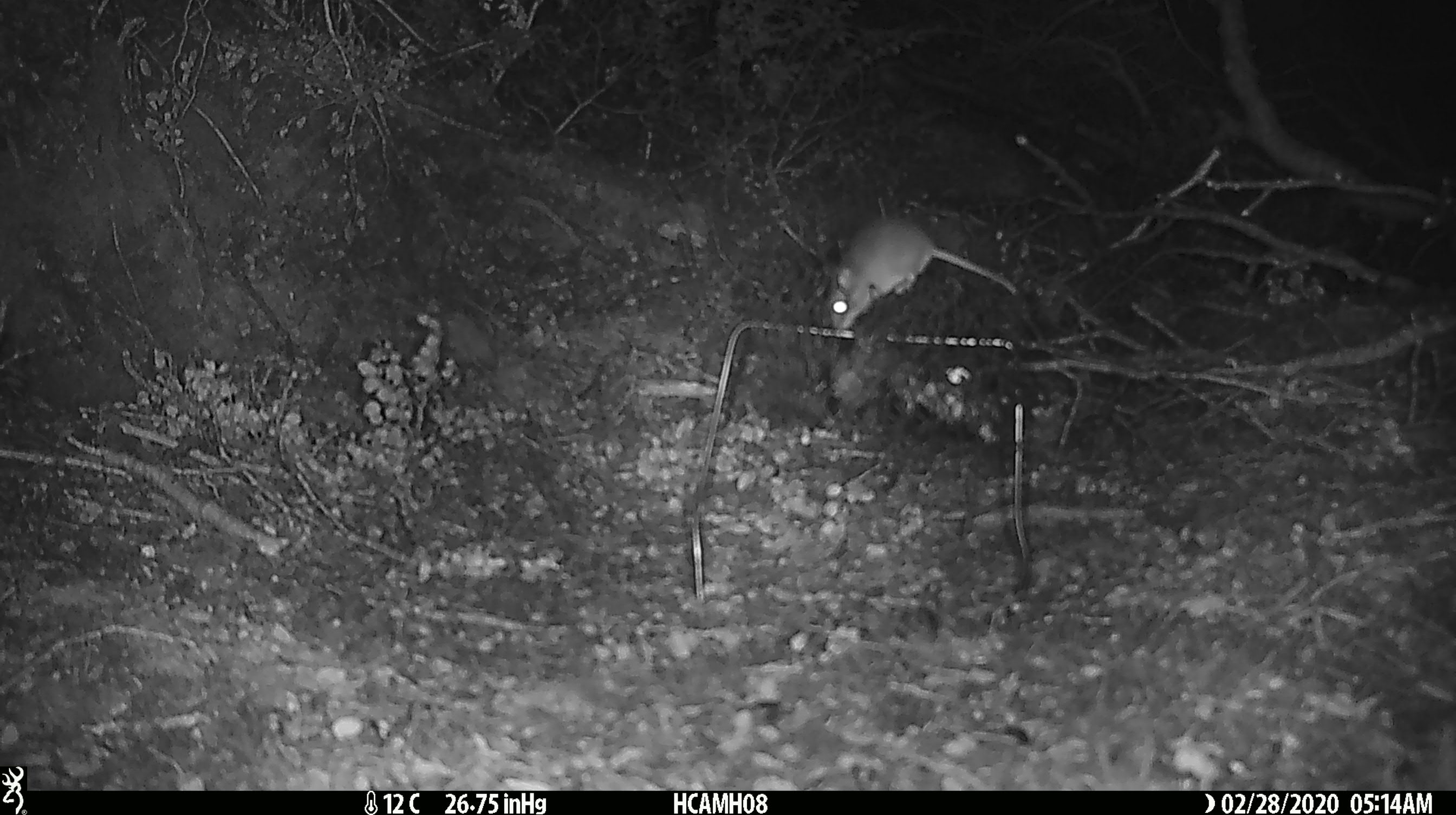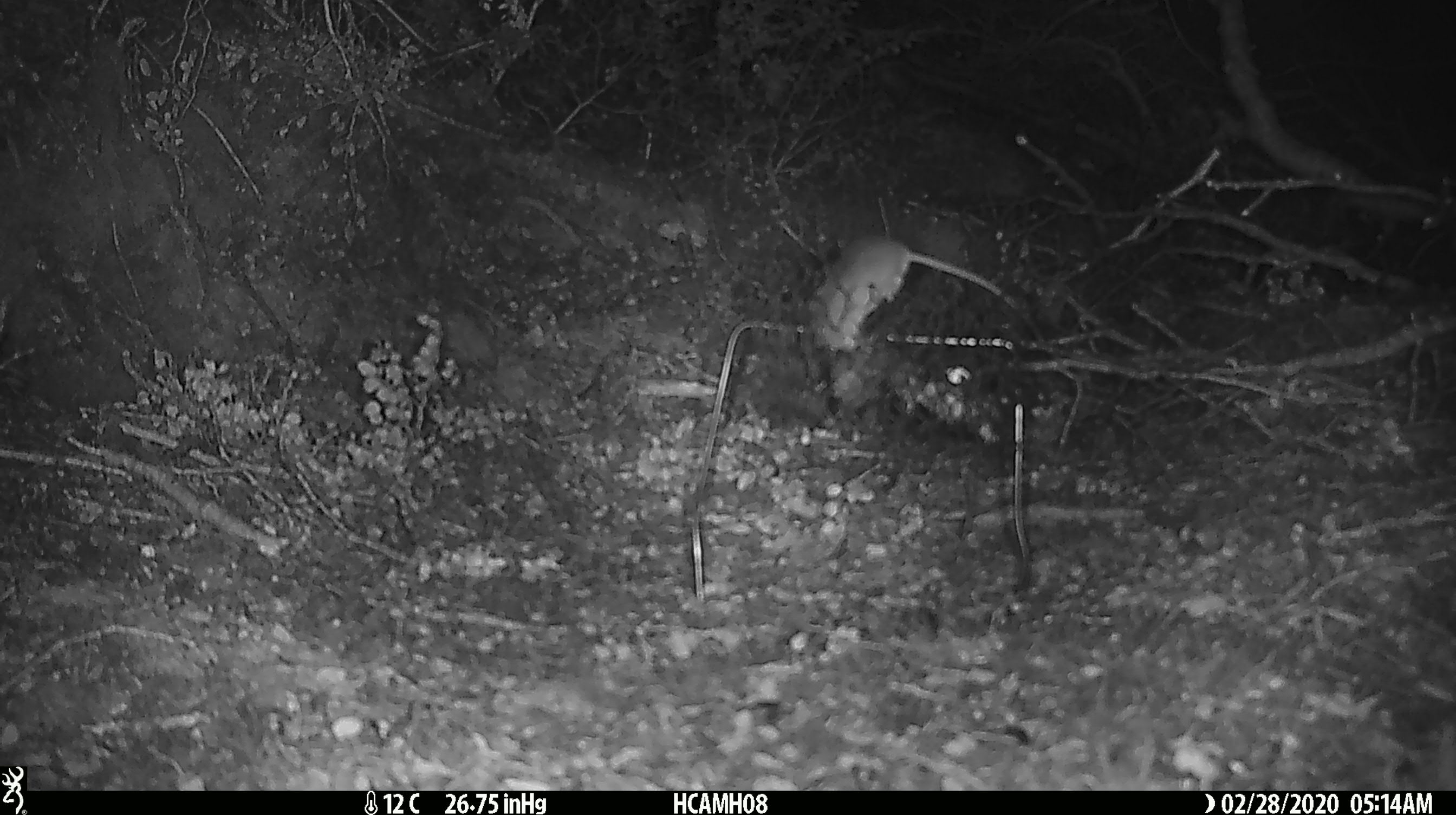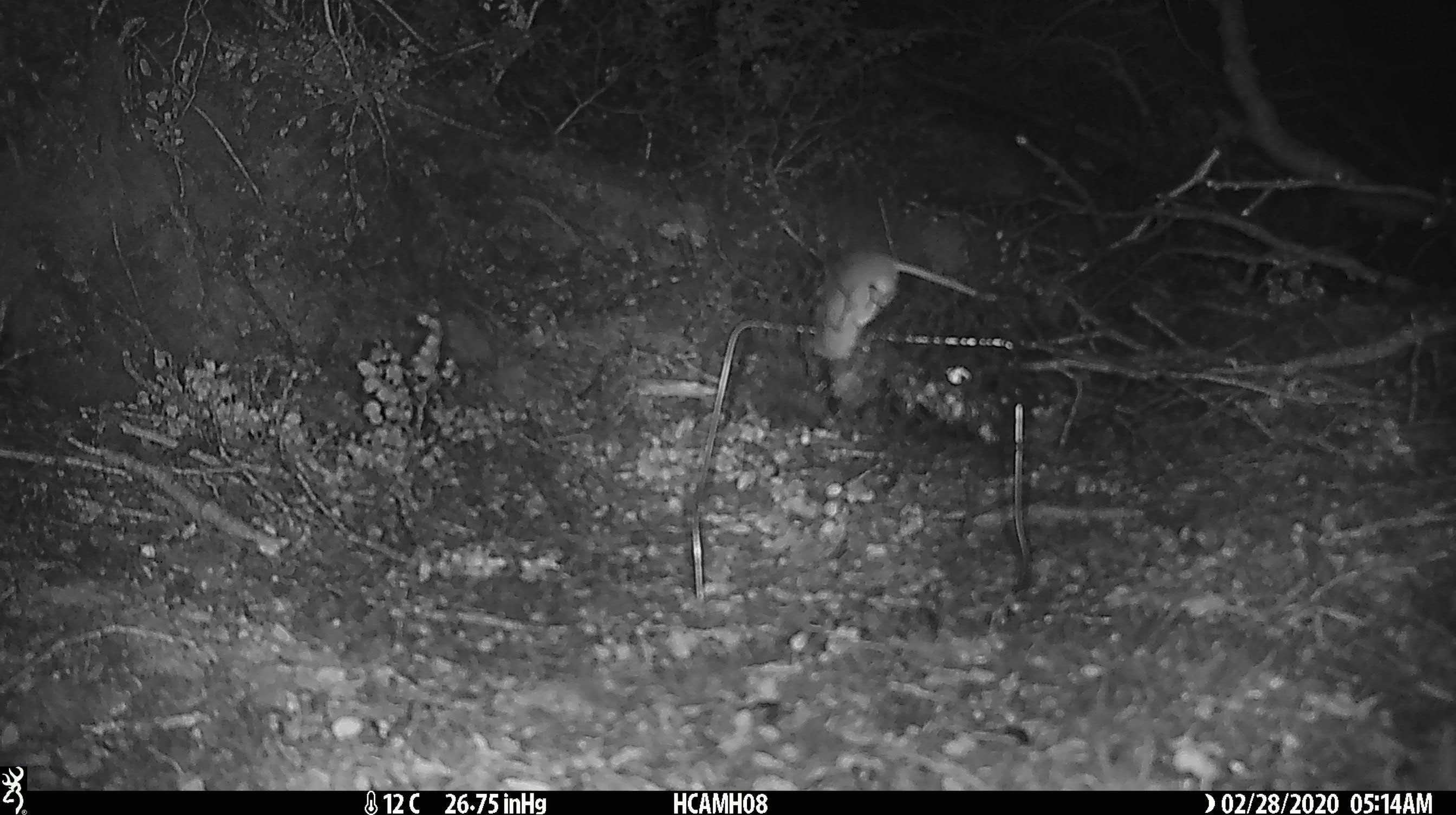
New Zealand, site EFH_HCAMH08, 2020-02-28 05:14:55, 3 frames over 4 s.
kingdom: Animalia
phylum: Chordata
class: Mammalia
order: Rodentia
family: Muridae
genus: Mus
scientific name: Mus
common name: mouse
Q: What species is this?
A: Mouse (Mus).